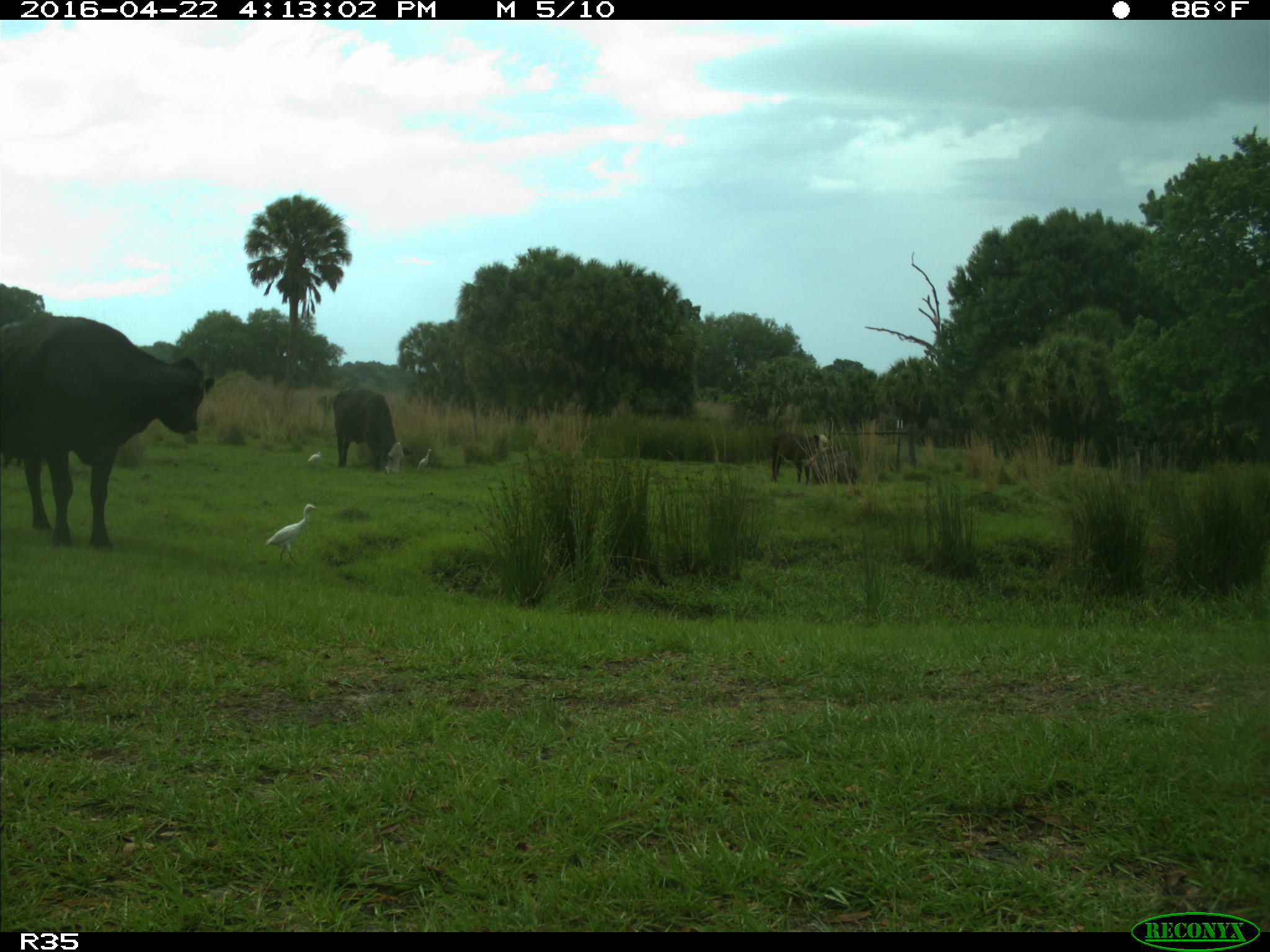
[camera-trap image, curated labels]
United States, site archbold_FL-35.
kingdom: Animalia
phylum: Chordata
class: Mammalia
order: Artiodactyla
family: Bovidae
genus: Bos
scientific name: Bos taurus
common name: domestic cow